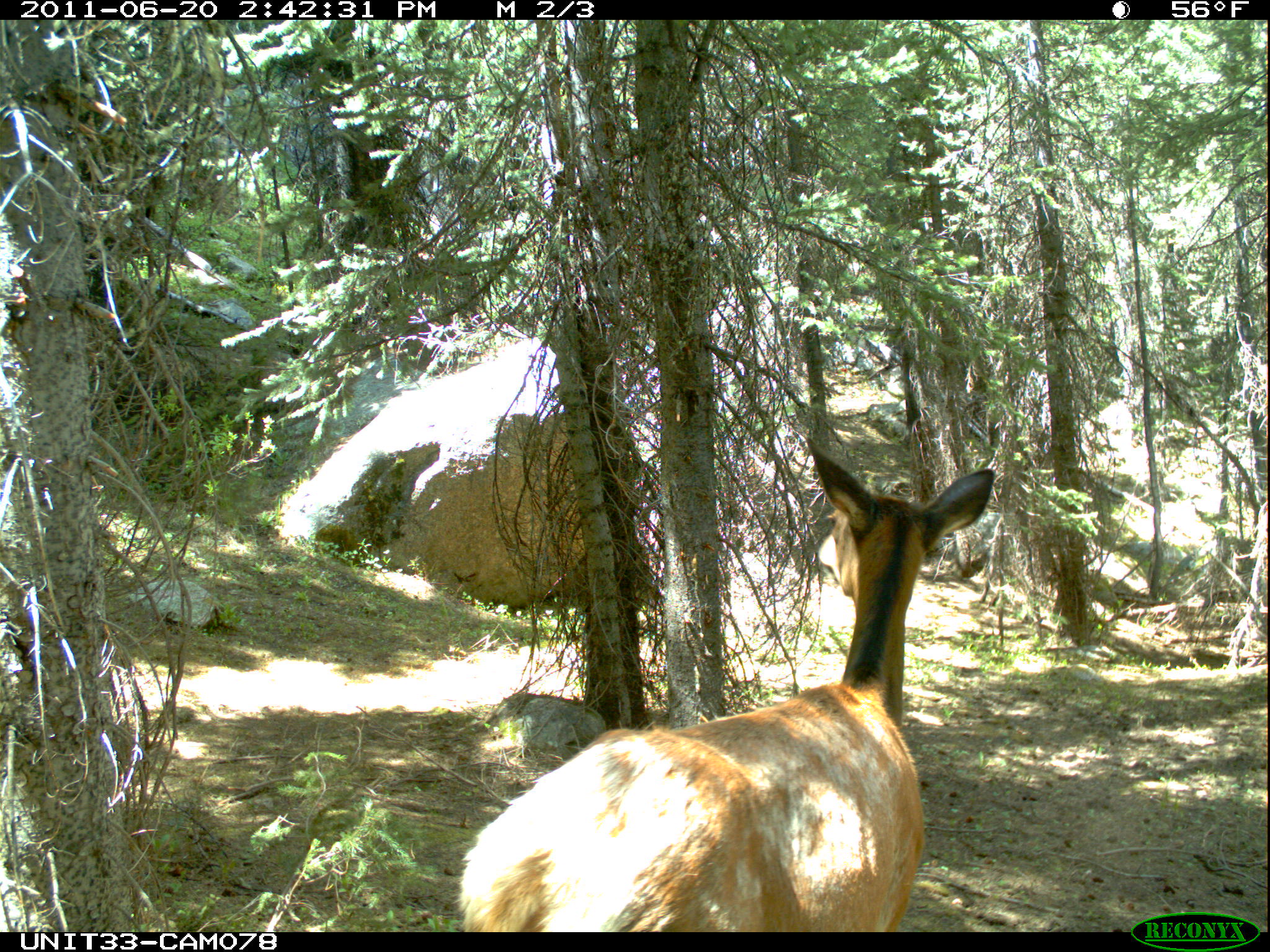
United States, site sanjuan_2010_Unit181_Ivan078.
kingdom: Animalia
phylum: Chordata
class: Mammalia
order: Artiodactyla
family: Cervidae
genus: Cervus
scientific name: Cervus elaphus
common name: red deer